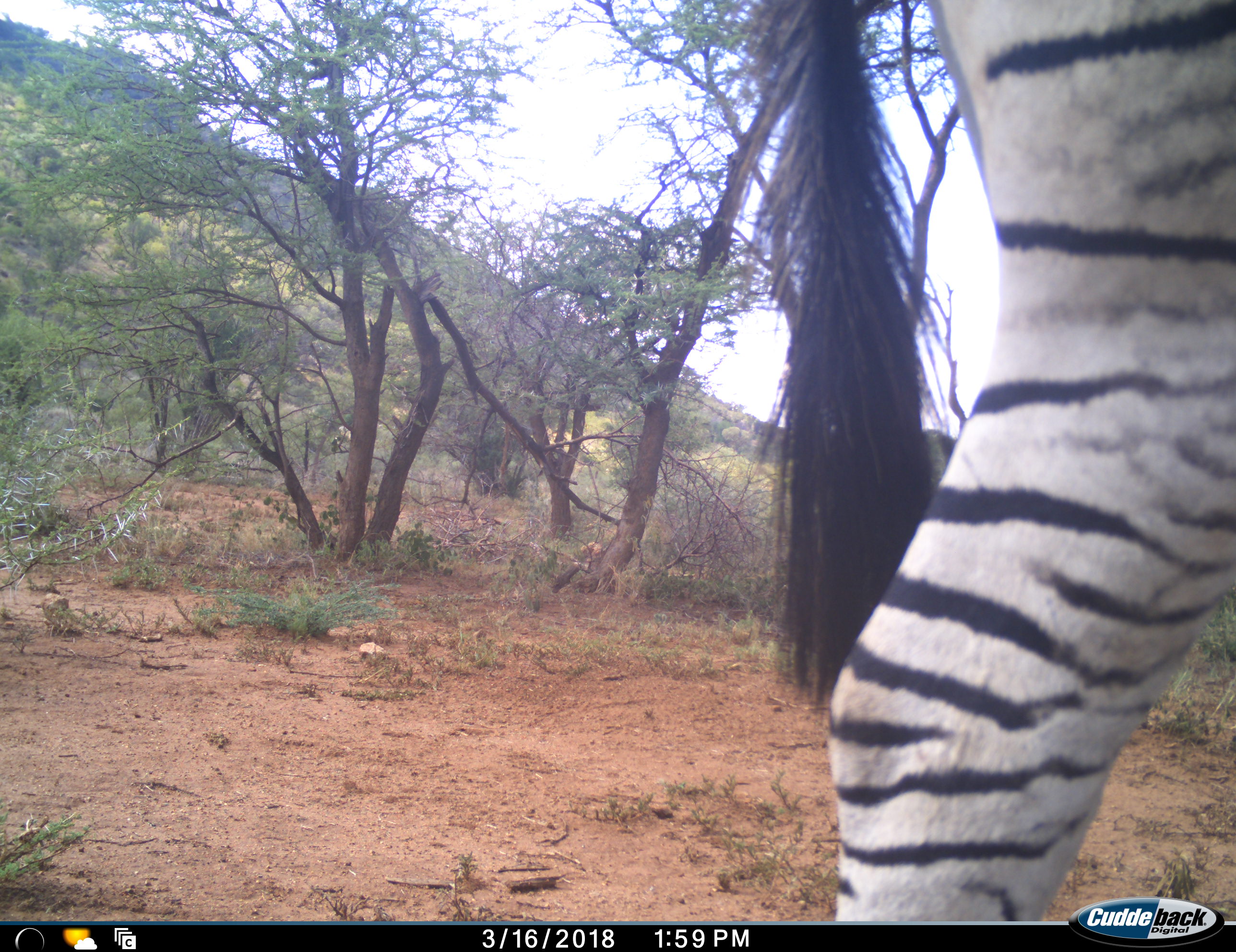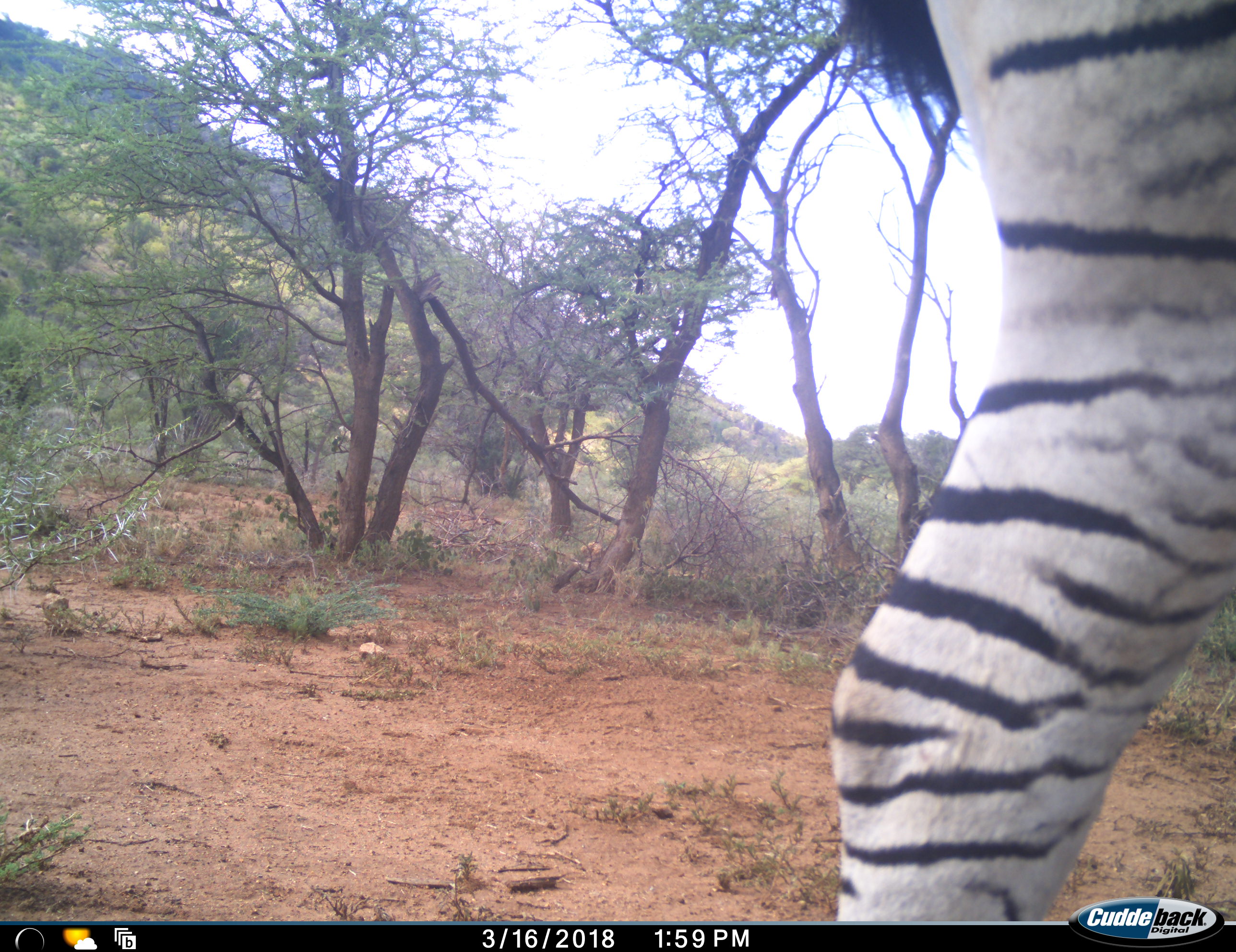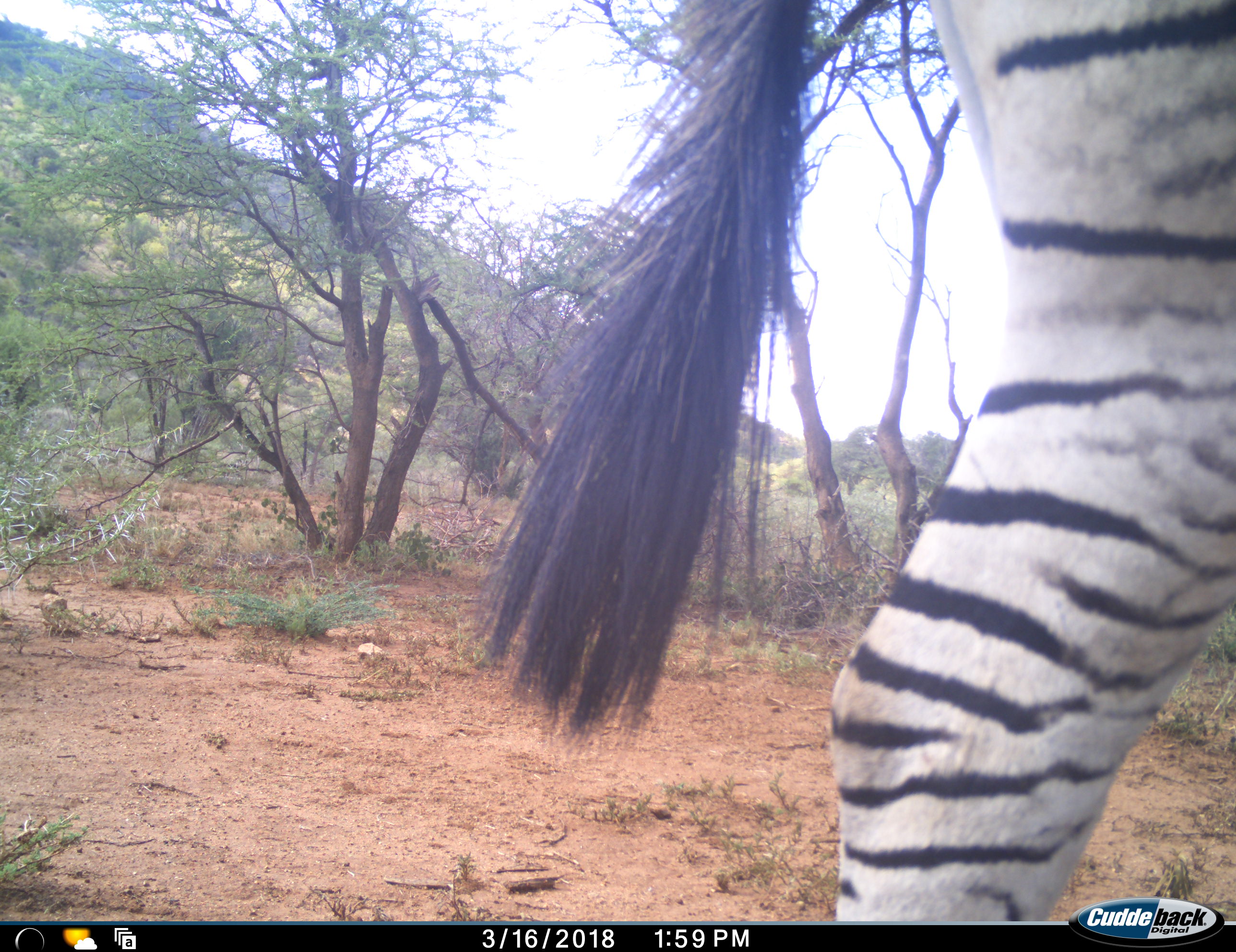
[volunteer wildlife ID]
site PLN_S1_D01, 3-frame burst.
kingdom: Animalia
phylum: Chordata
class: Mammalia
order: Perissodactyla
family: Equidae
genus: Equus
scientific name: Equus quagga burchellii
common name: burchell's zebra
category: zebraburchells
Zebraburchells (burchell's zebra) (Equus quagga burchellii), count 1. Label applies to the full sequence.